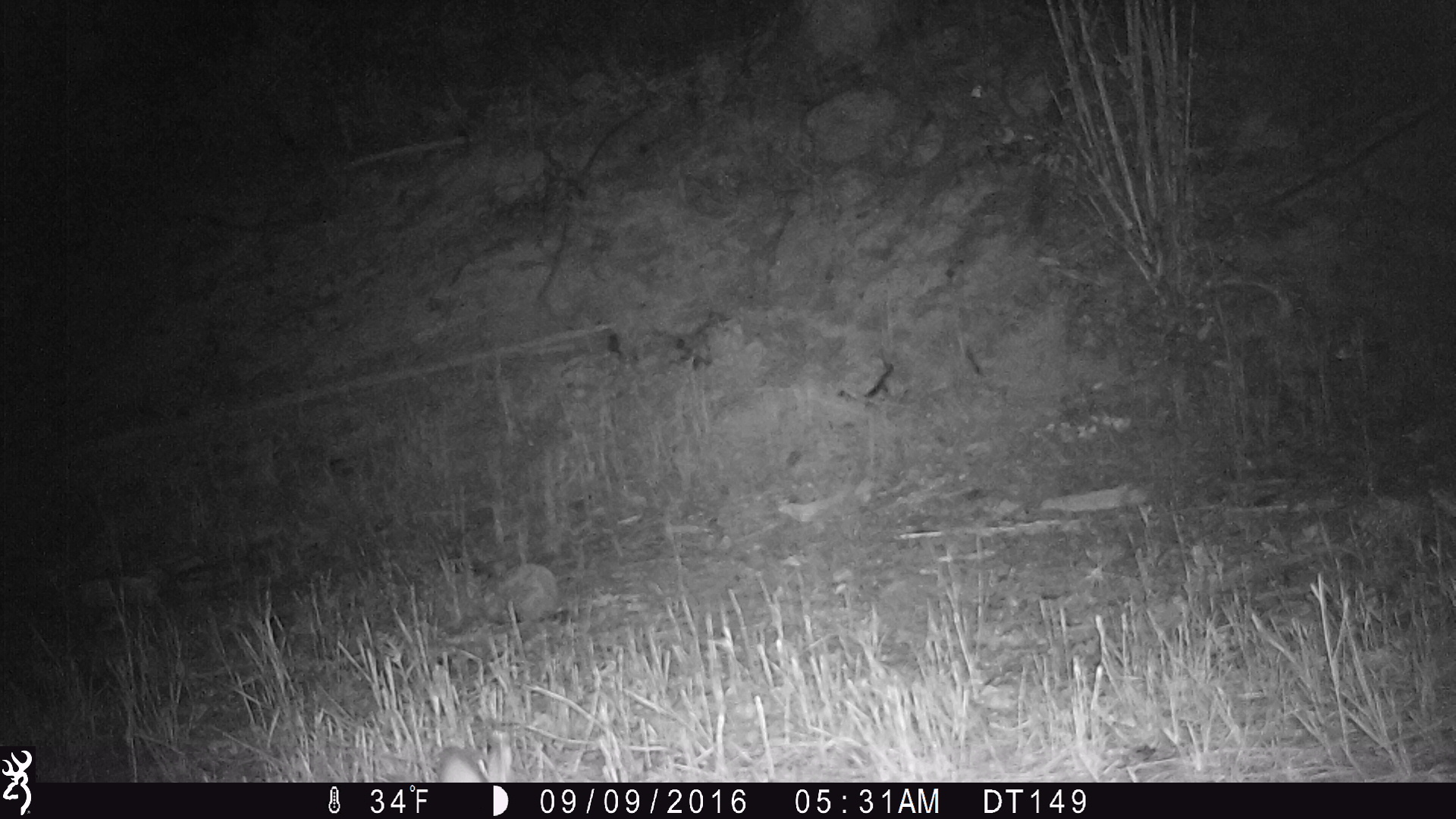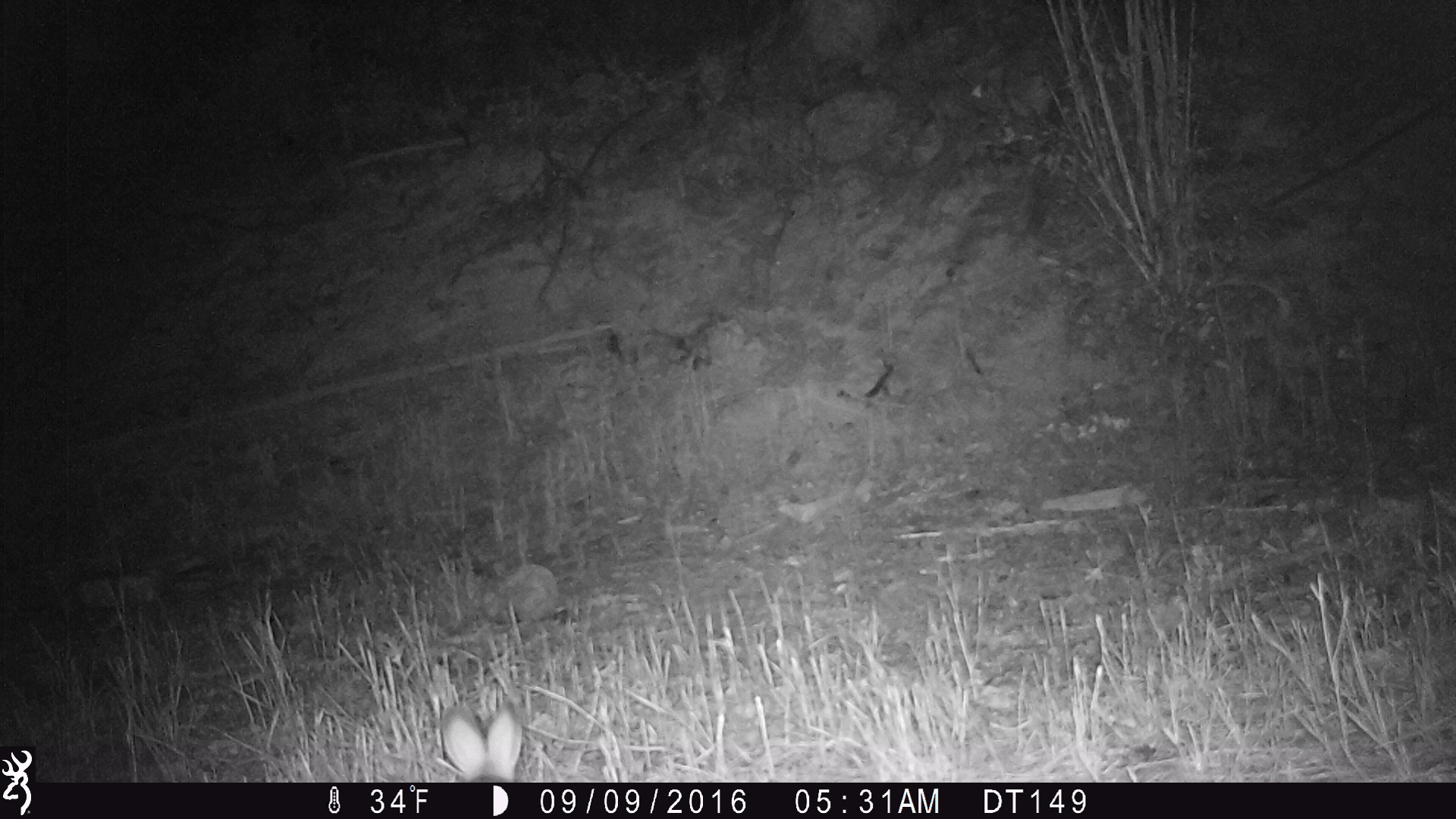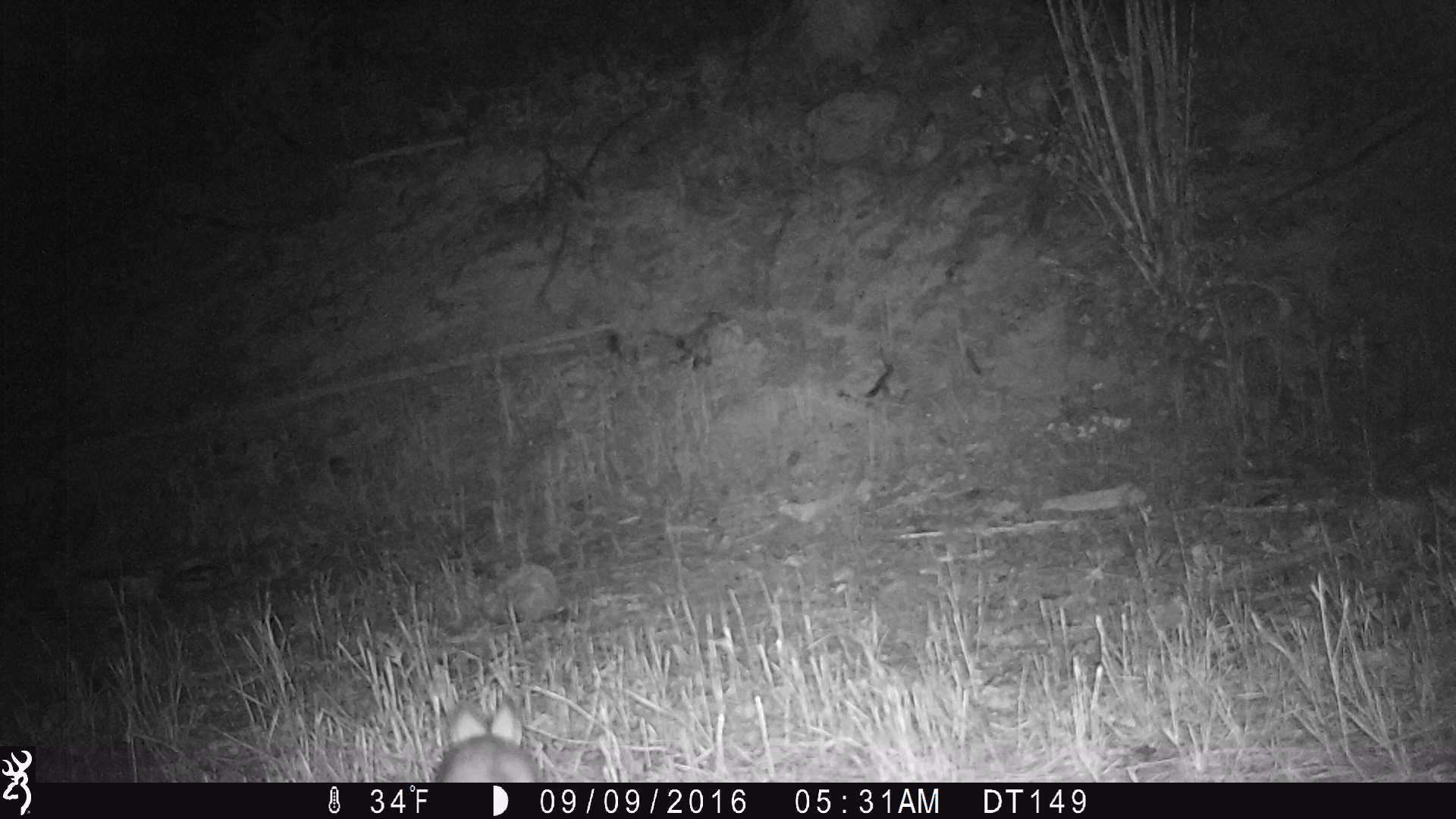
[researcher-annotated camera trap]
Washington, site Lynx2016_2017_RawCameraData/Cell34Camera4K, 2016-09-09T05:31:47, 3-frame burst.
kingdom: Animalia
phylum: Chordata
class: Mammalia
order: Lagomorpha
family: Leporidae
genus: Lepus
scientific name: Lepus americanus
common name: snowshoe hare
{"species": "Lepus americanus (snowshoe hare)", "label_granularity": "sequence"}